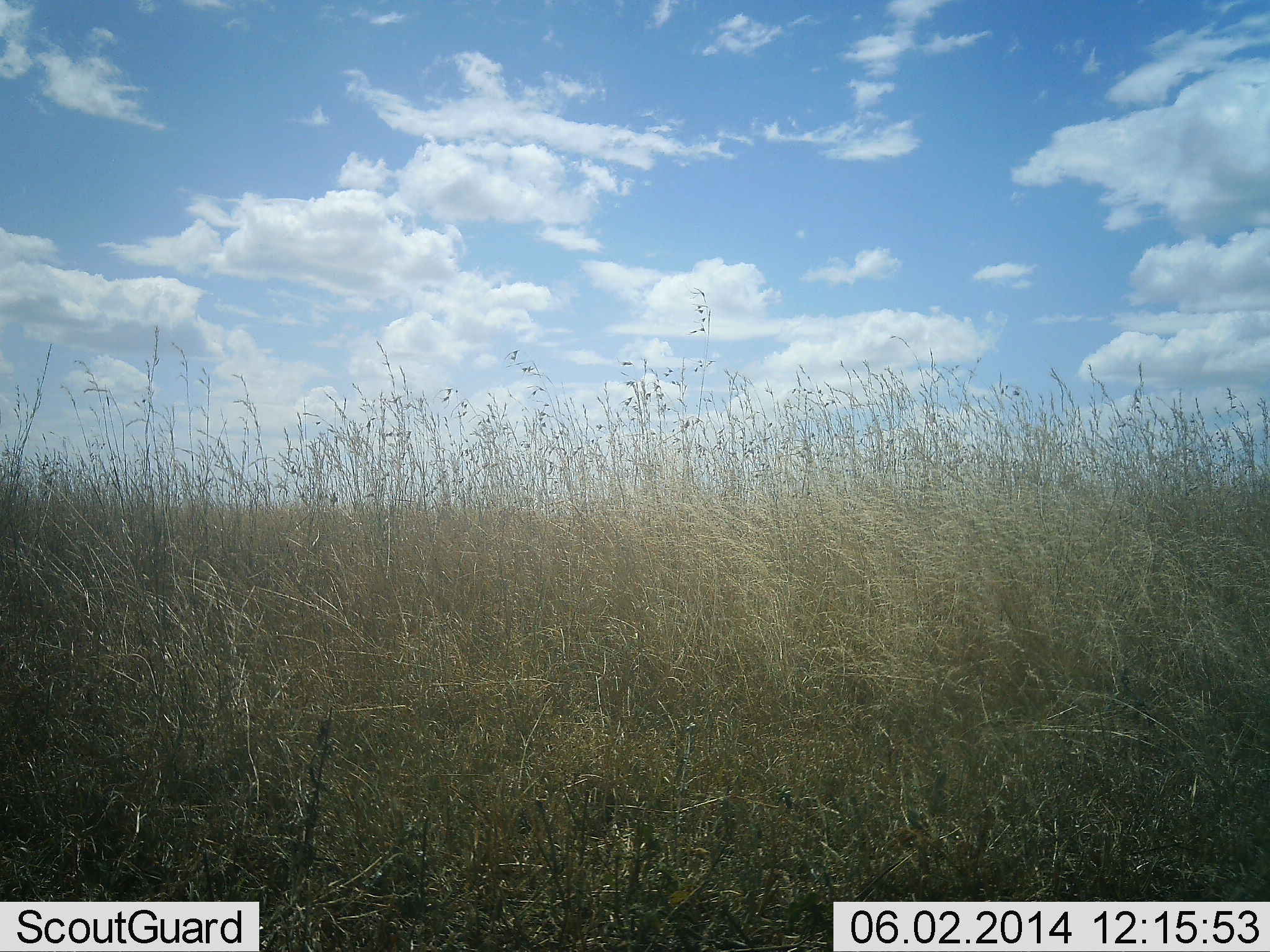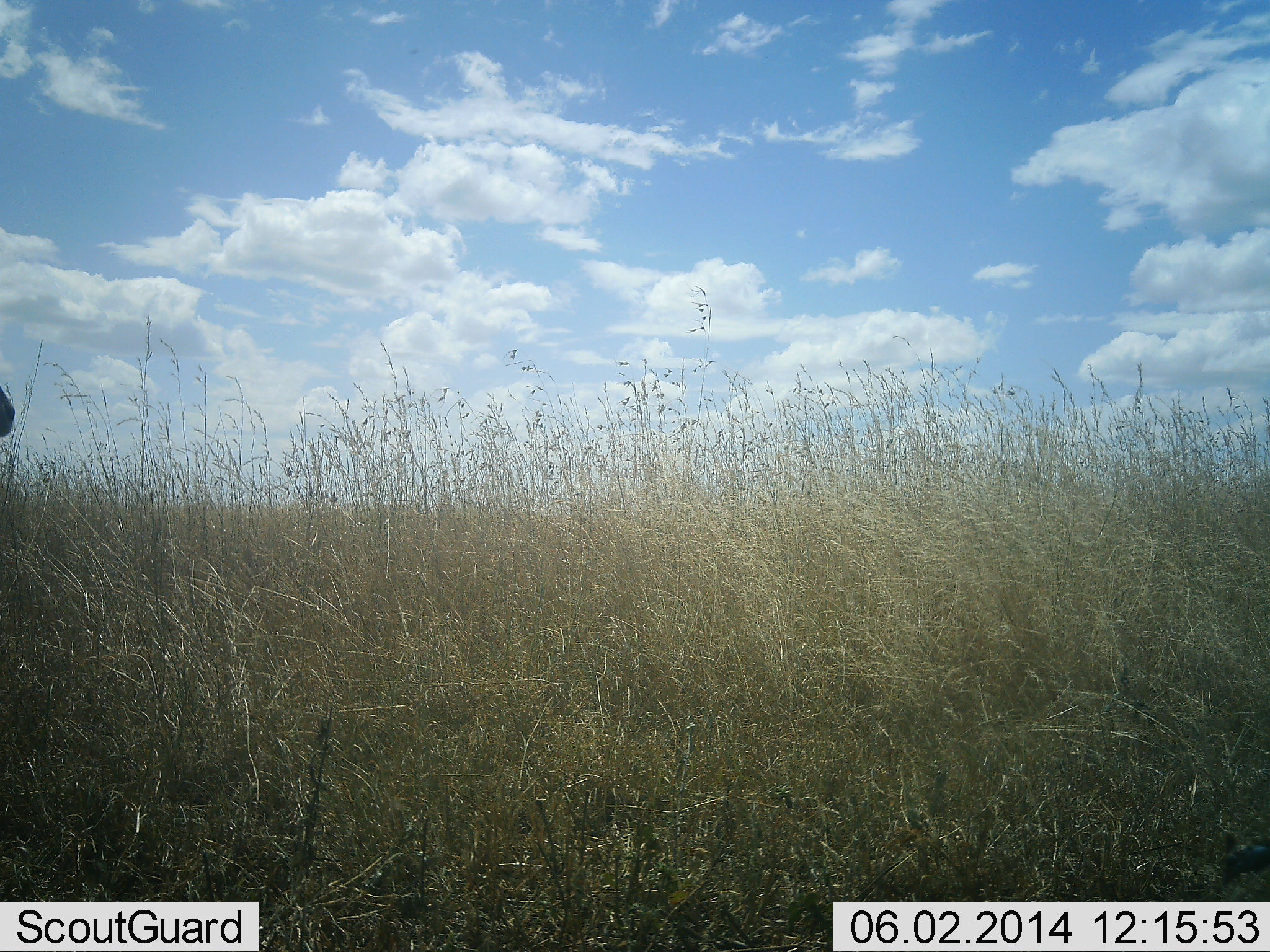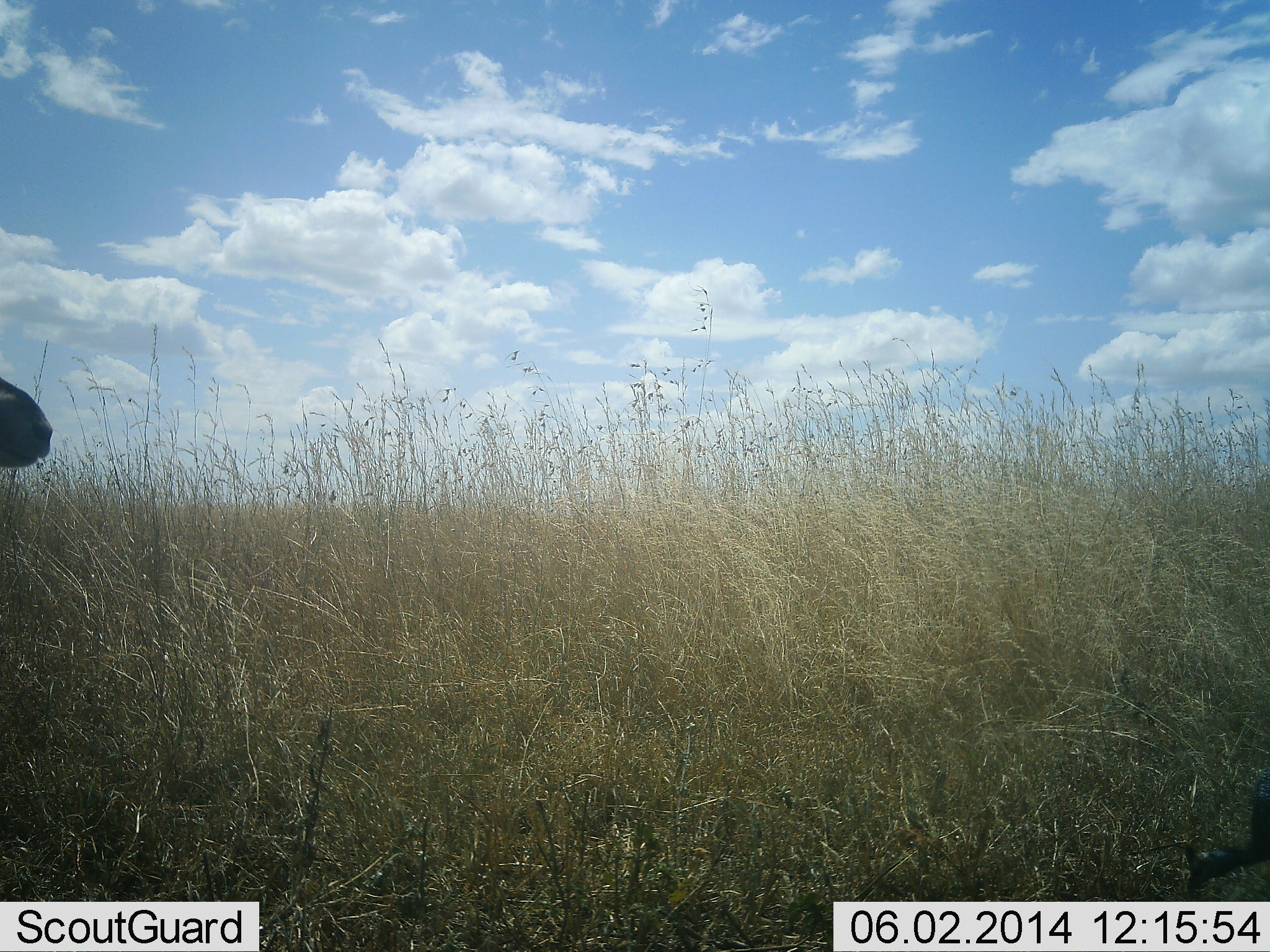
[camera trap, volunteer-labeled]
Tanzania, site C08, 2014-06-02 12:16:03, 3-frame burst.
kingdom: Animalia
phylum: Chordata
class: Mammalia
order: Artiodactyla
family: Bovidae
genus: Eudorcas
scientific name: Eudorcas thomsonii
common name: thomson's gazelle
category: gazellethomsons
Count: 1.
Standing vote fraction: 57%.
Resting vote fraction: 0%.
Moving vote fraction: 43%.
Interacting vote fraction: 0%.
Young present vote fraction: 0%.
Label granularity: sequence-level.